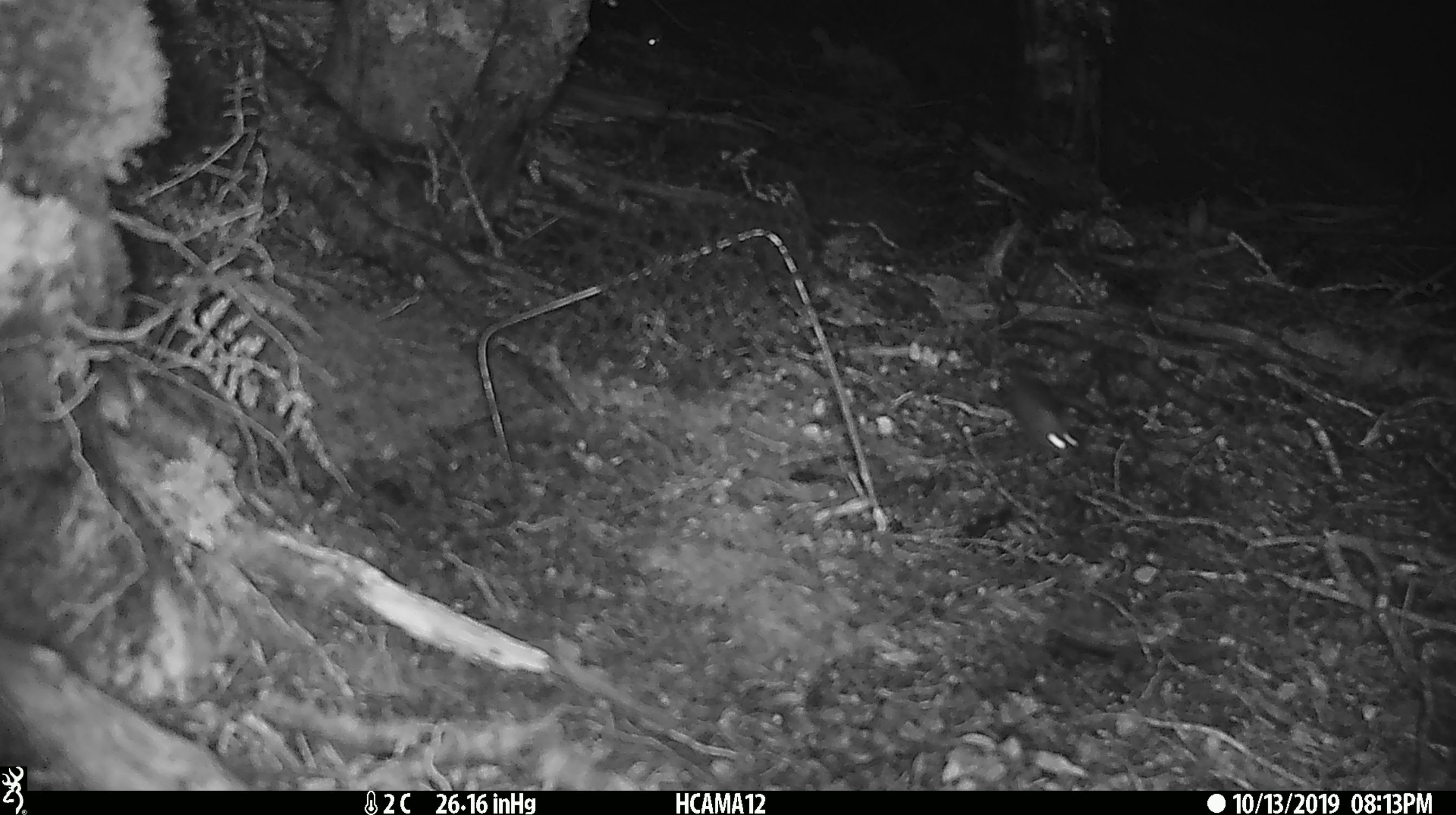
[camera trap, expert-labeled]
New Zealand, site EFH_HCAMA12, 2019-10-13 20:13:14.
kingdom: Animalia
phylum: Chordata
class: Mammalia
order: Rodentia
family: Muridae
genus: Mus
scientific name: Mus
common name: mouse